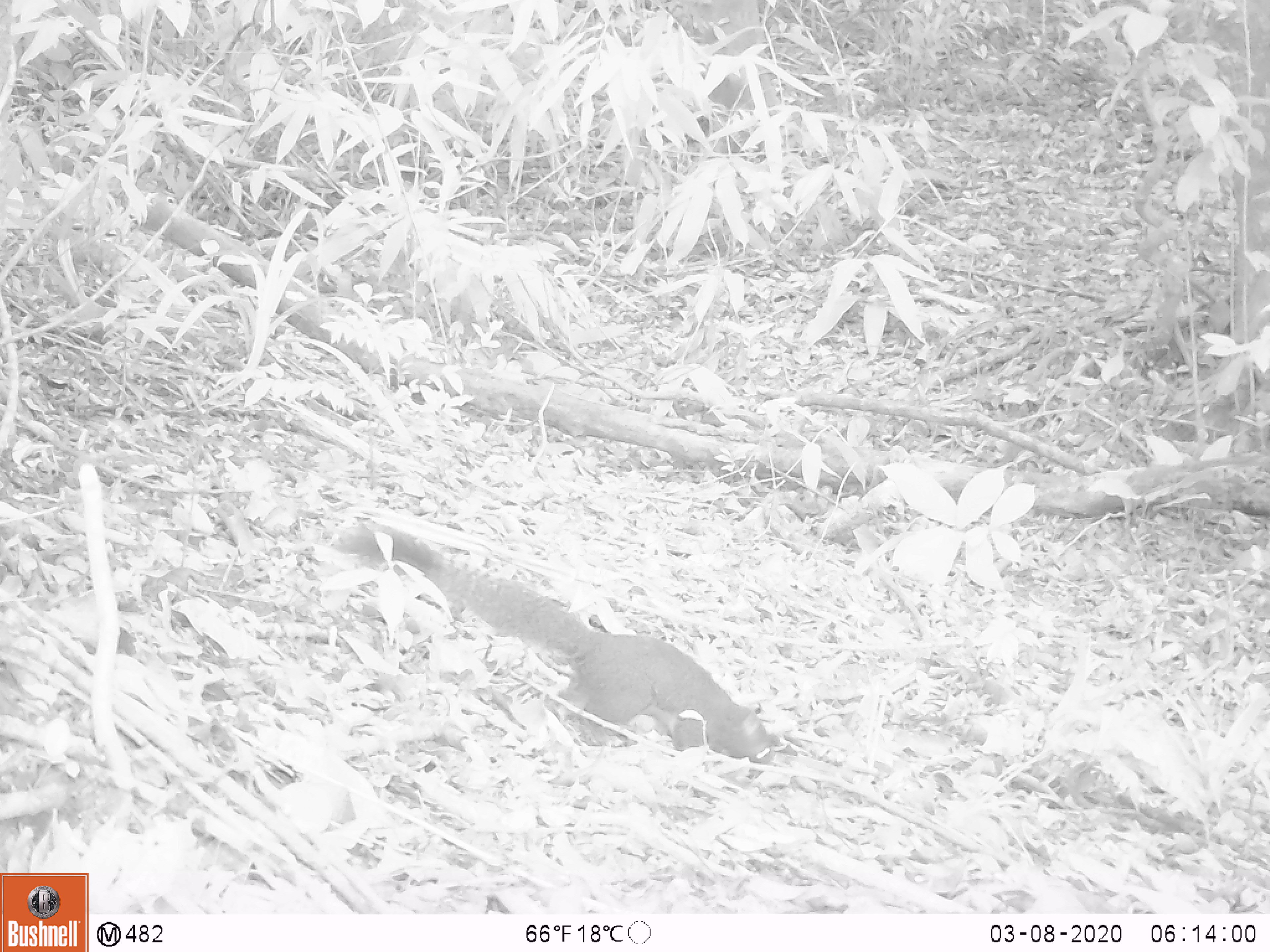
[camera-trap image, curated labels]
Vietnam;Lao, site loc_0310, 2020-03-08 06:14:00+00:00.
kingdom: Animalia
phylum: Chordata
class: Mammalia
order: Rodentia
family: Sciuridae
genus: Callosciurus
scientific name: Callosciurus erythraeus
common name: pallas's squirrel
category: pallass squirrel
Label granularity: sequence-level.